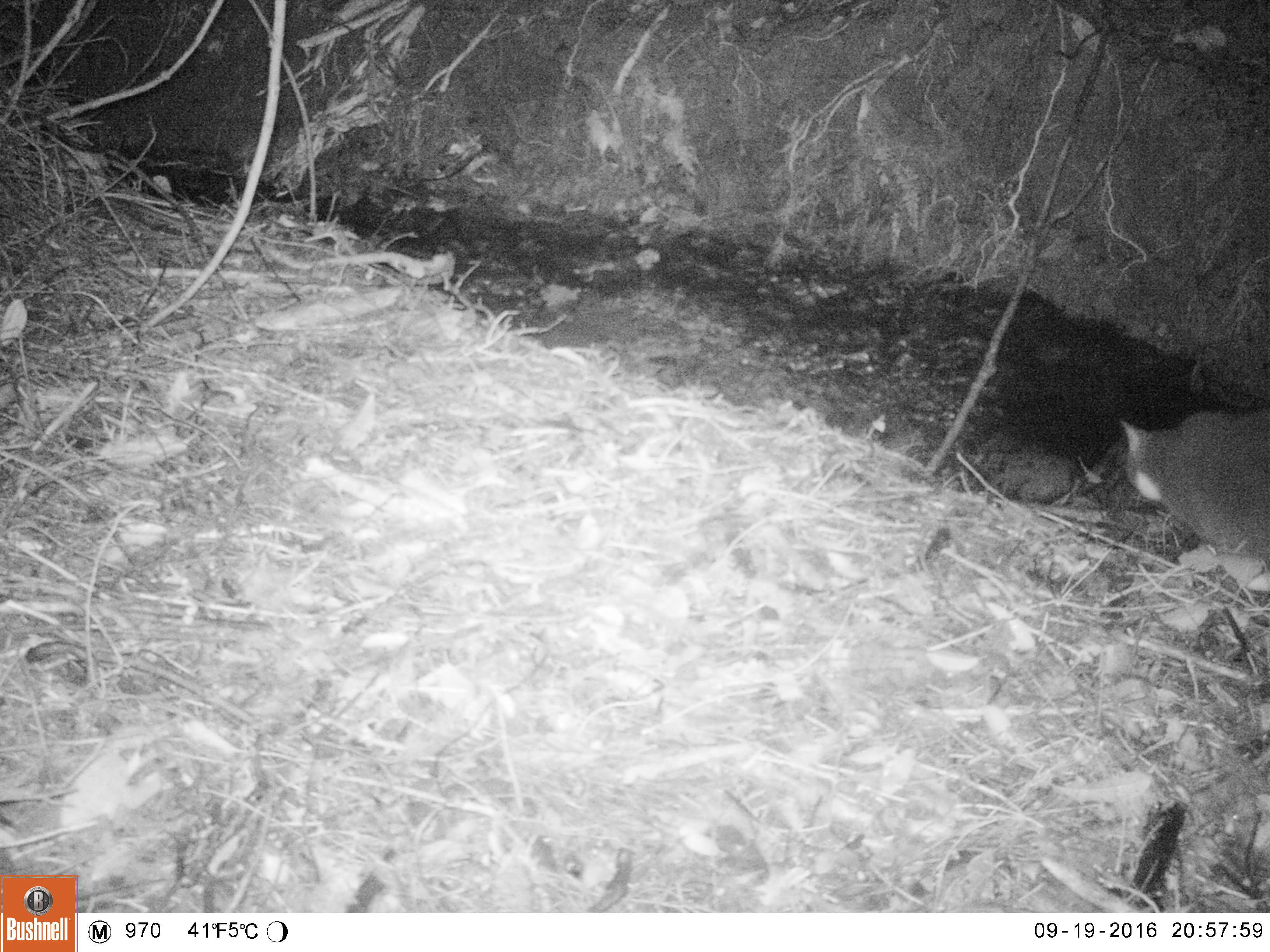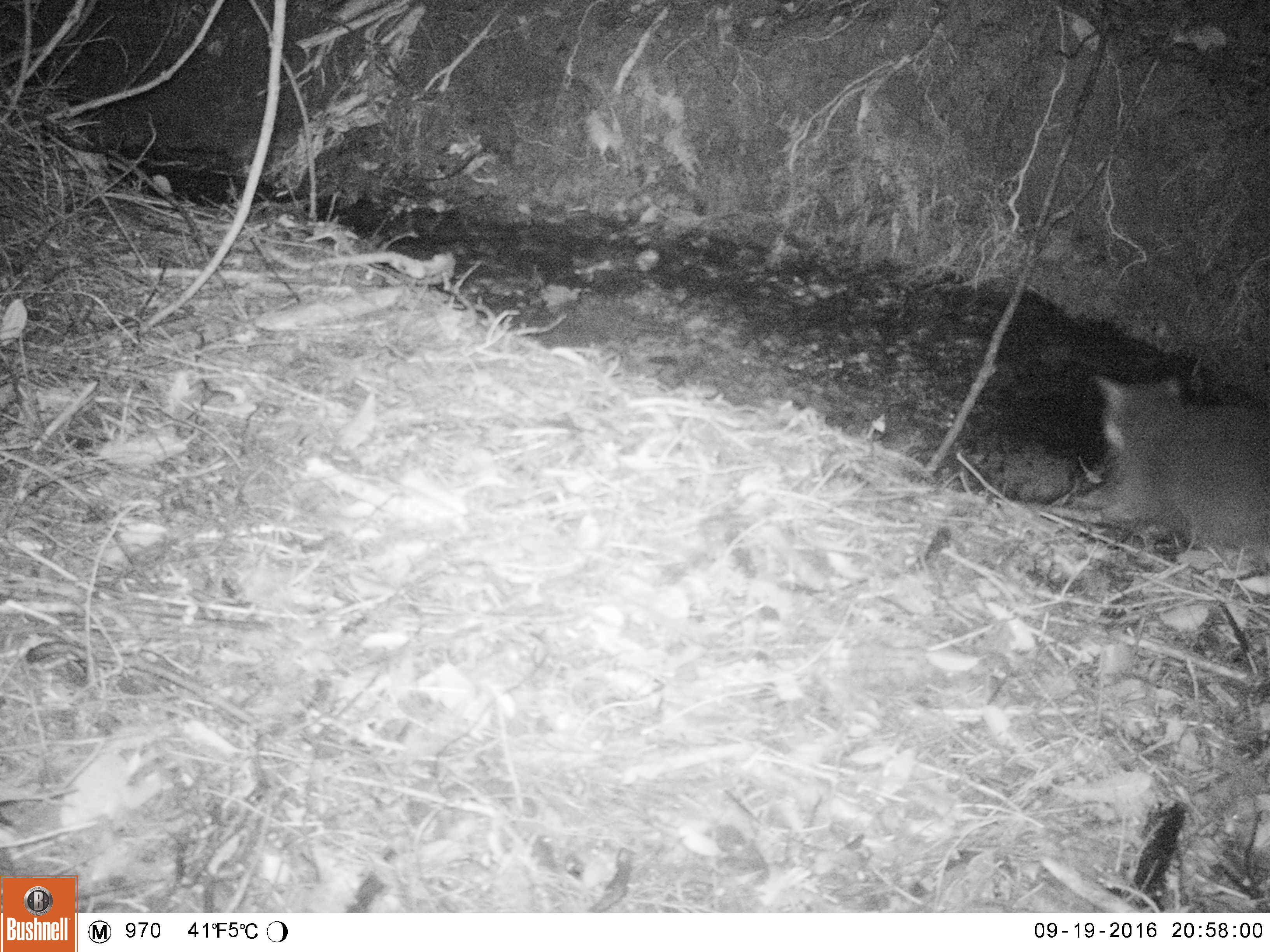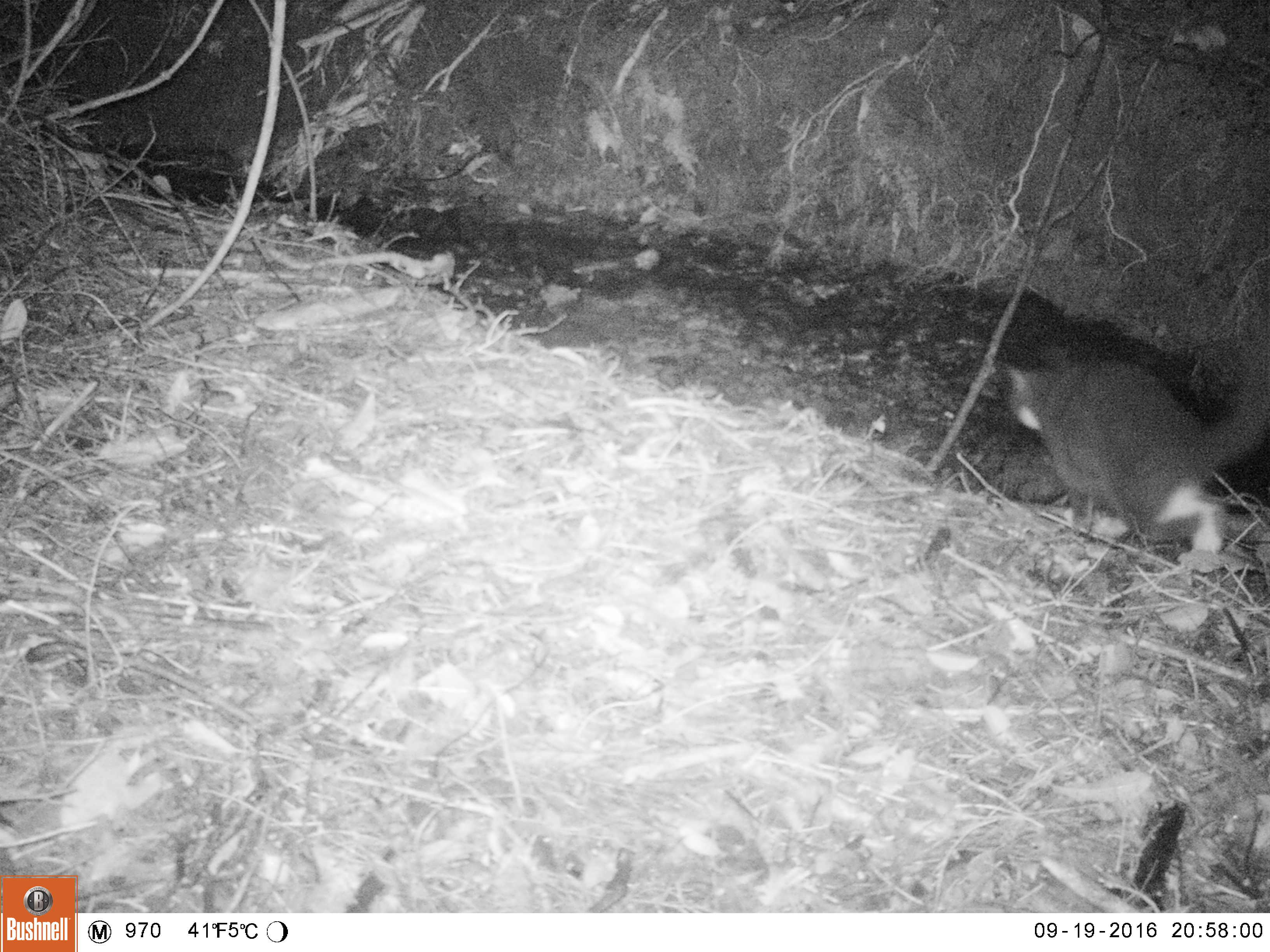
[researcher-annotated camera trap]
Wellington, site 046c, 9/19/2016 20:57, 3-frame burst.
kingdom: Animalia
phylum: Chordata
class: Mammalia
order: Carnivora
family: Felidae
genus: Felis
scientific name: Felis catus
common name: cat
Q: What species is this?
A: Cat (Felis catus).